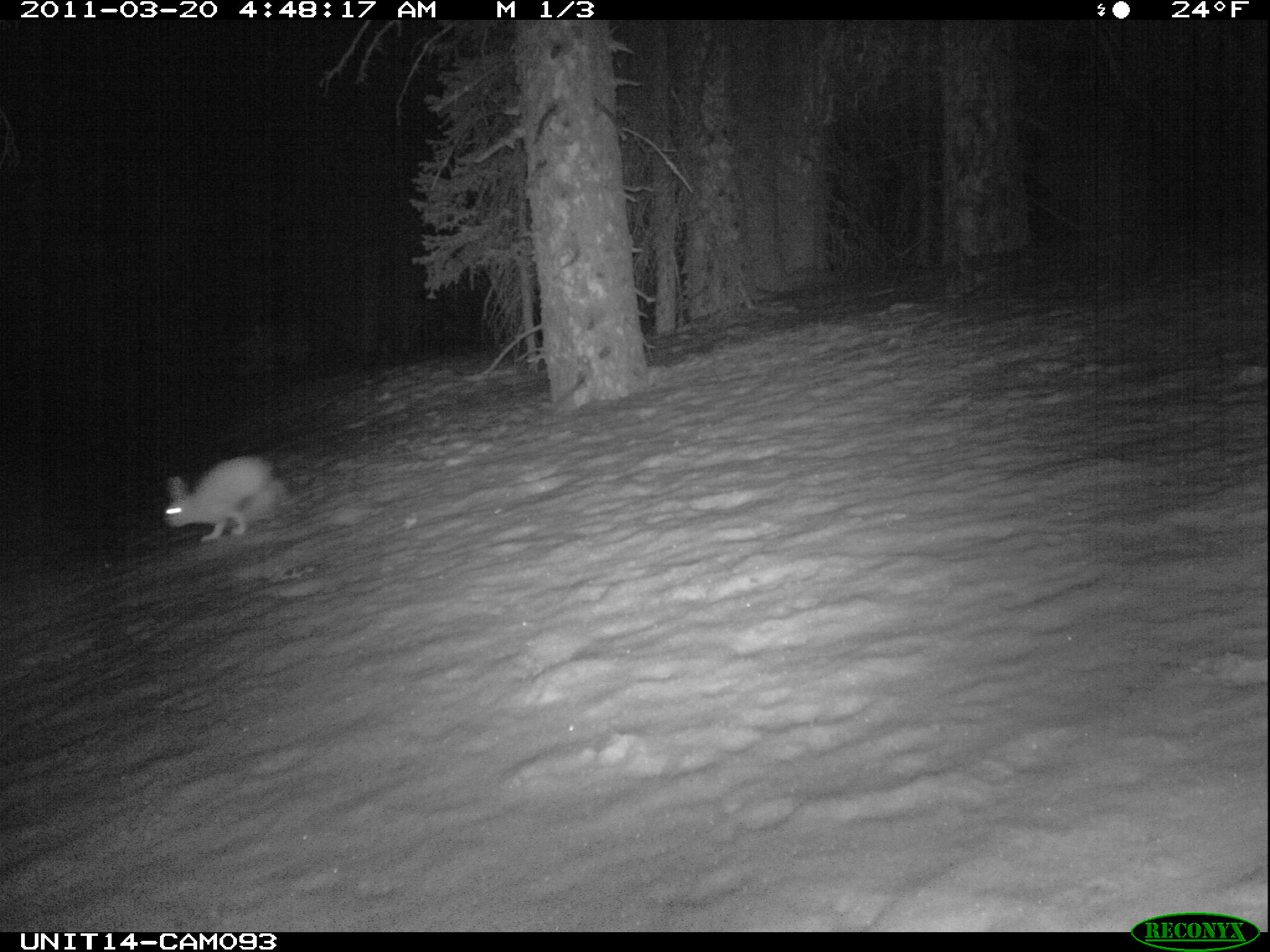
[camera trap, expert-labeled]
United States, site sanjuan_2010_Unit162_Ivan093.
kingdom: Animalia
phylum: Chordata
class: Mammalia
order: Lagomorpha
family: Leporidae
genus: Lepus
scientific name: Lepus americanus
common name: snowshoe hare